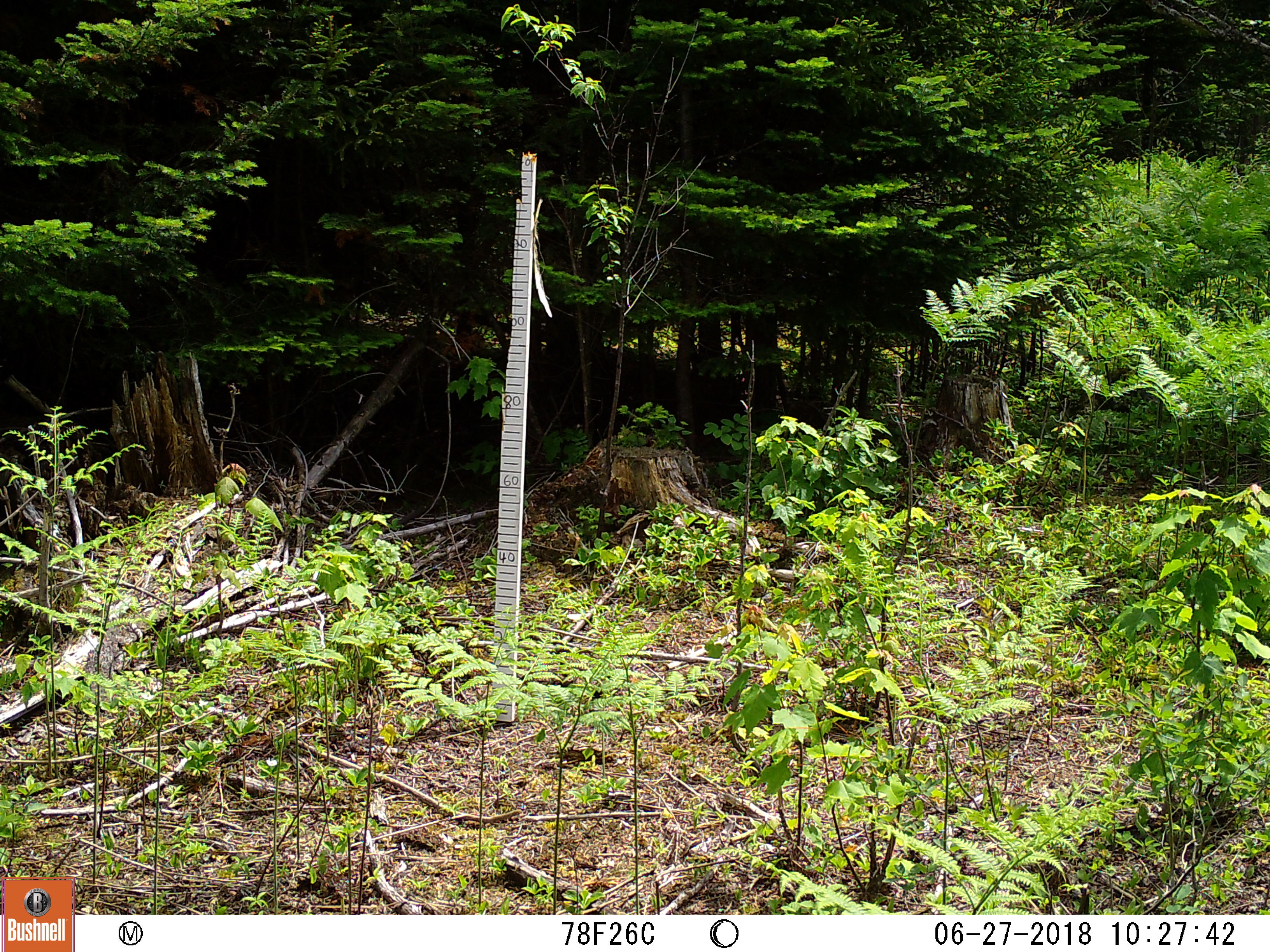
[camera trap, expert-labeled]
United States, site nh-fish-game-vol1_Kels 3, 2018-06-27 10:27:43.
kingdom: Animalia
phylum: Chordata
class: Mammalia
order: Artiodactyla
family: Cervidae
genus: Odocoileus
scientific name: Odocoileus virginianus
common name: white-tailed deer